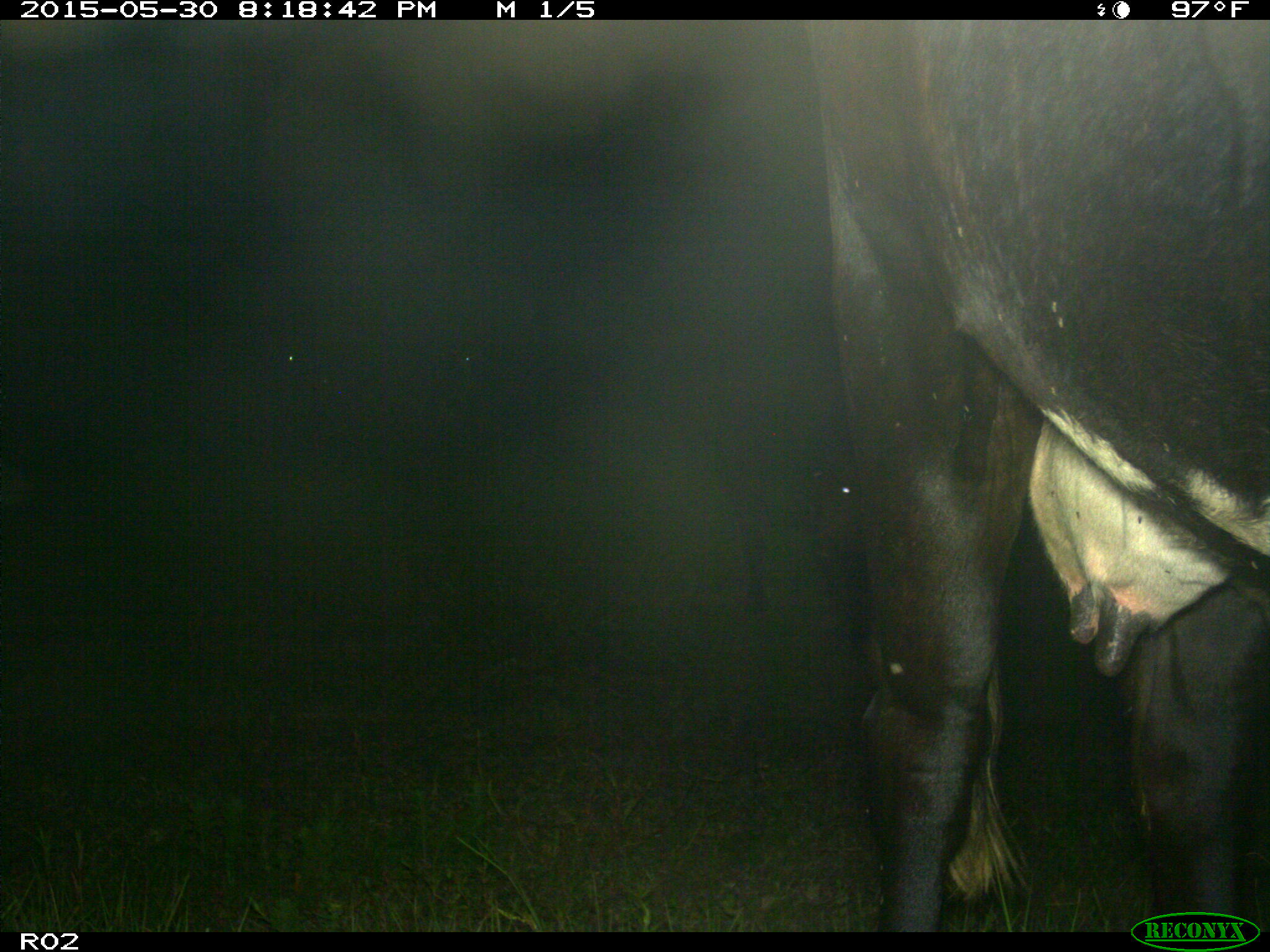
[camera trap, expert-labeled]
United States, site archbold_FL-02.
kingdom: Animalia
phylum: Chordata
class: Mammalia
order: Artiodactyla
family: Bovidae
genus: Bos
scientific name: Bos taurus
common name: domestic cow